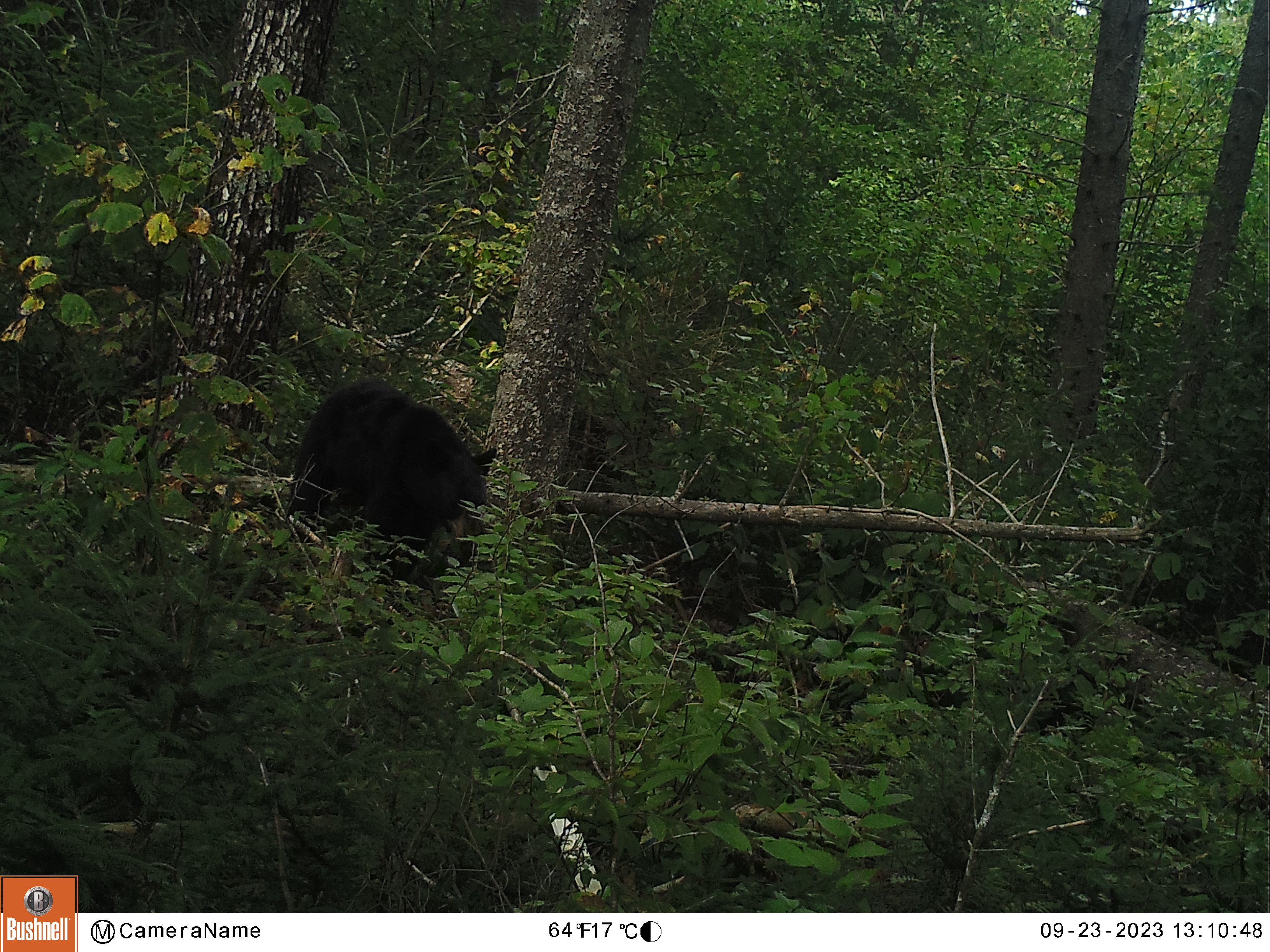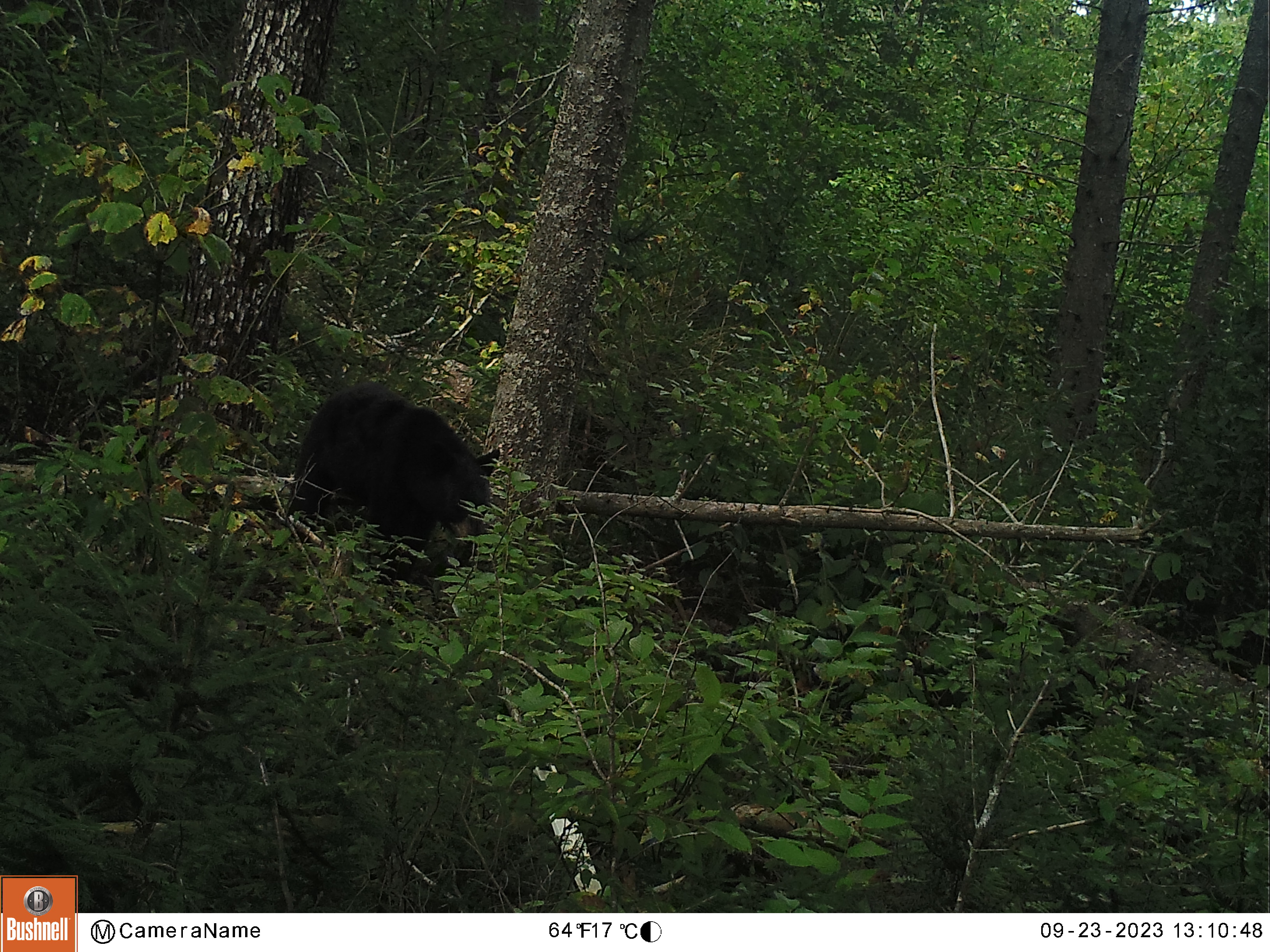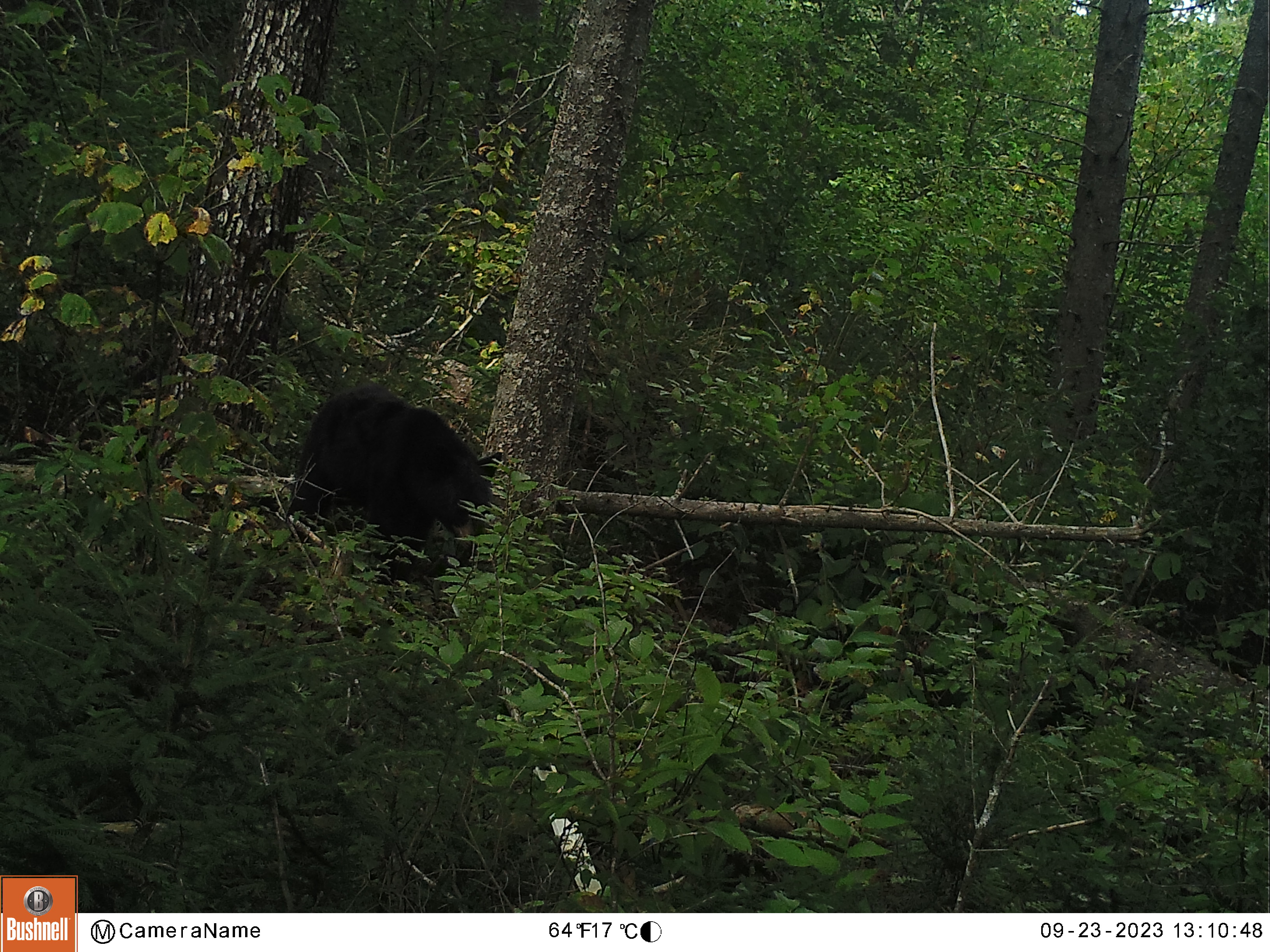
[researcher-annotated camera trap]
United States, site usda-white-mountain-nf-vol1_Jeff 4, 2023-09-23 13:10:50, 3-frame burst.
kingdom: Animalia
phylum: Chordata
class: Mammalia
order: Carnivora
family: Ursidae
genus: Ursus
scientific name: Ursus americanus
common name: black bear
Black bear (Ursus americanus).